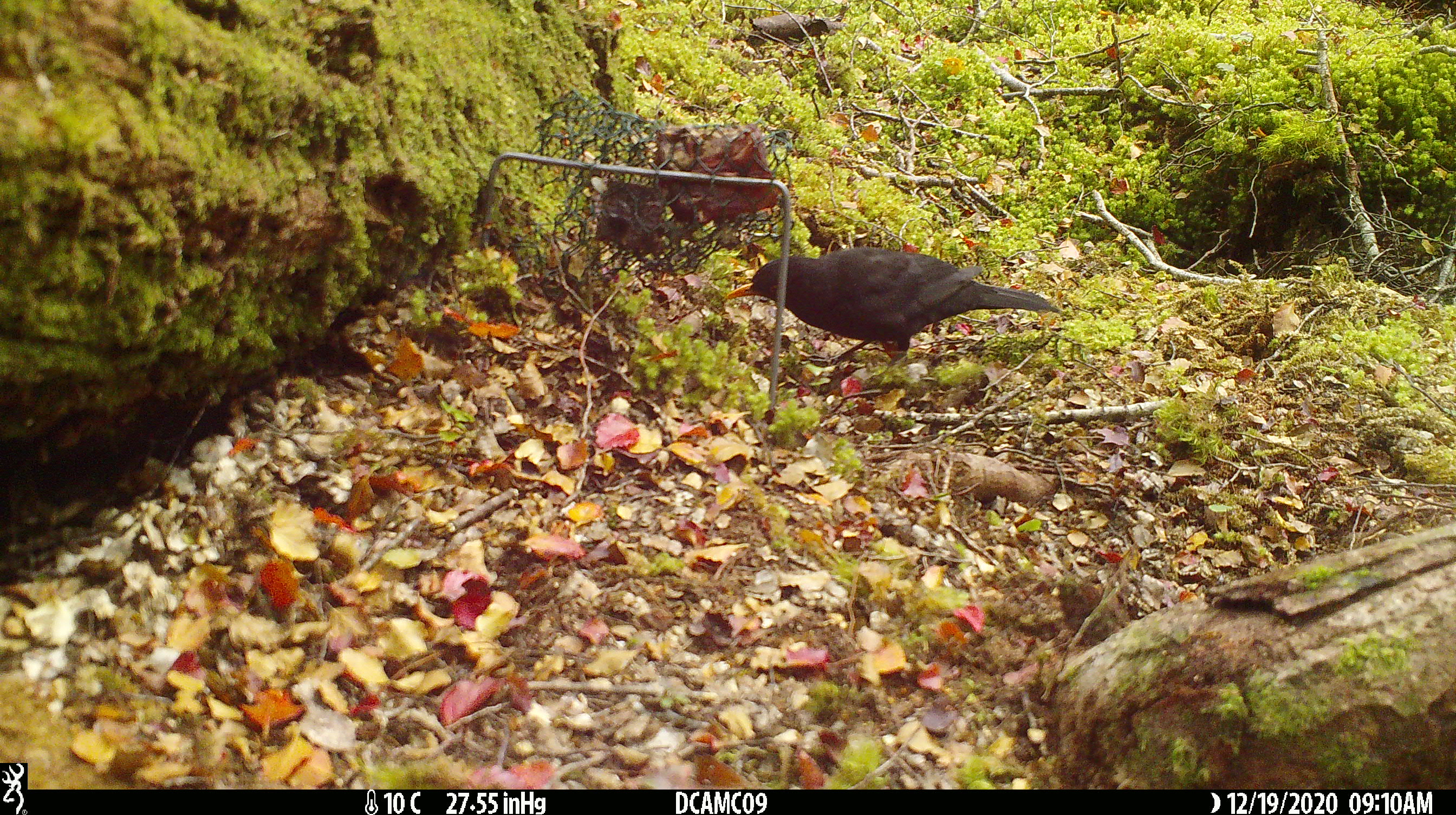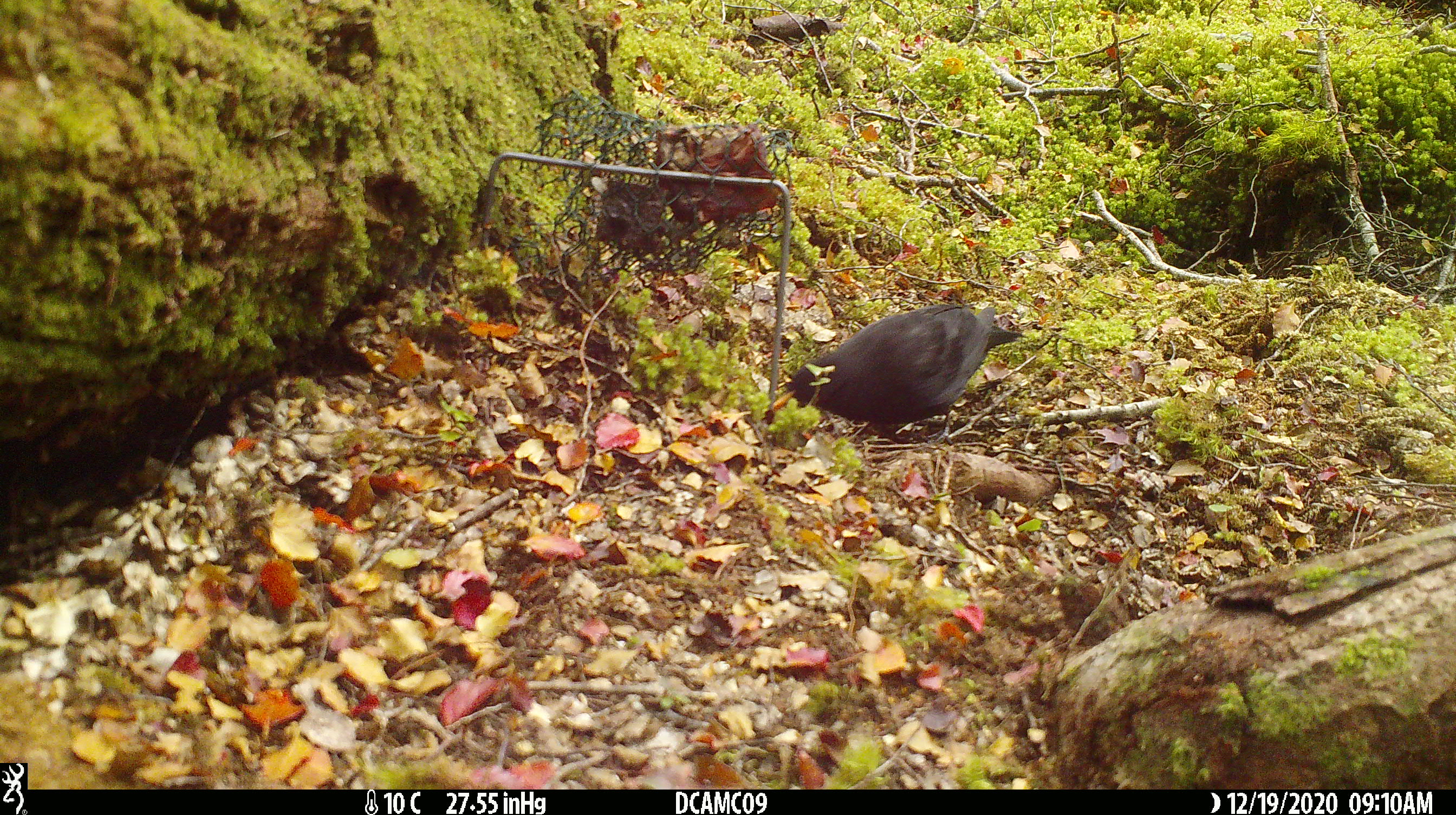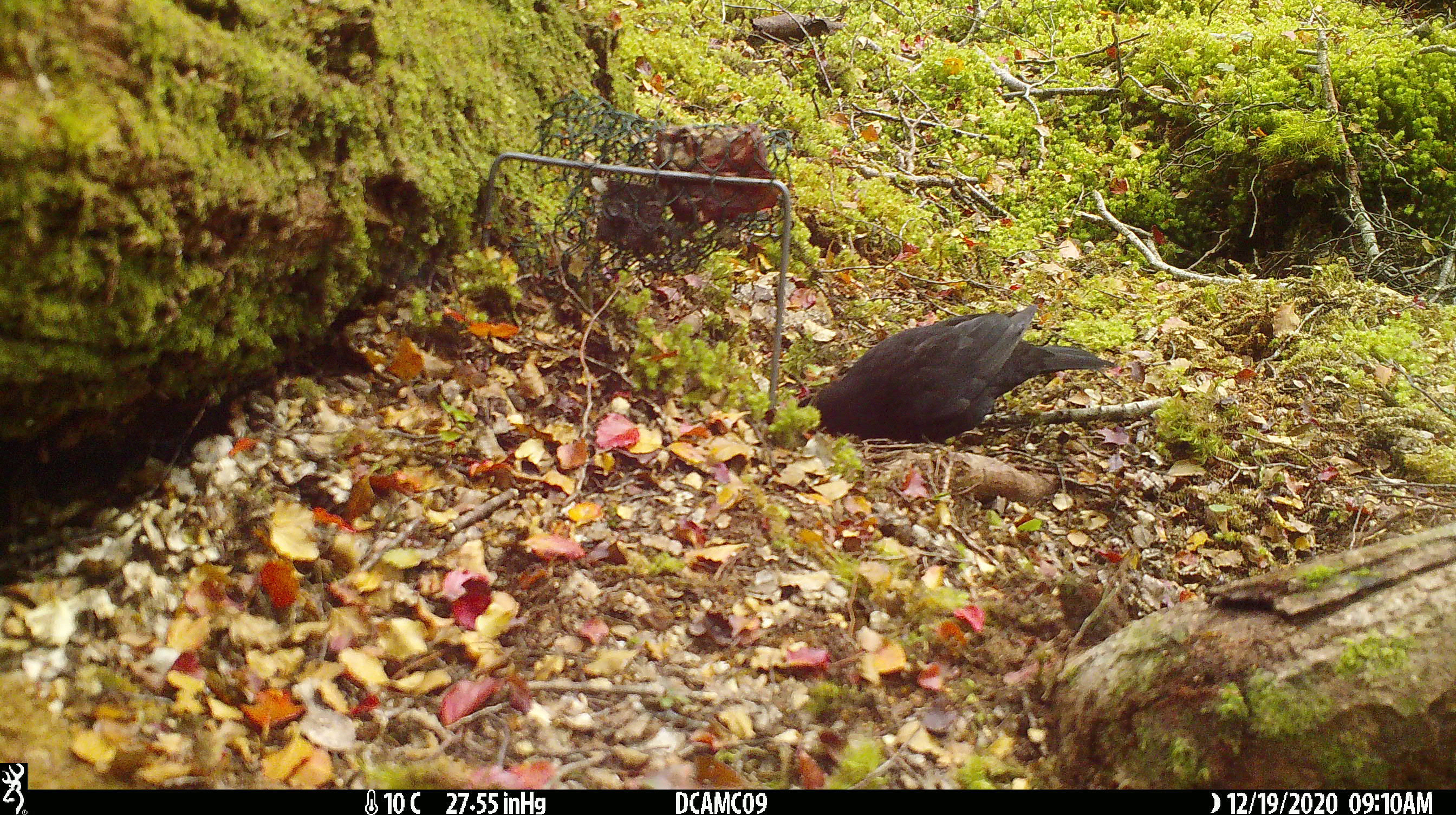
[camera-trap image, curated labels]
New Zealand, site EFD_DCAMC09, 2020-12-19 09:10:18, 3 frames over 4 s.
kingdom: Animalia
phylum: Chordata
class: Aves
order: Passeriformes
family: Turdidae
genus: Turdus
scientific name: Turdus merula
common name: eurasian blackbird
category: blackbird